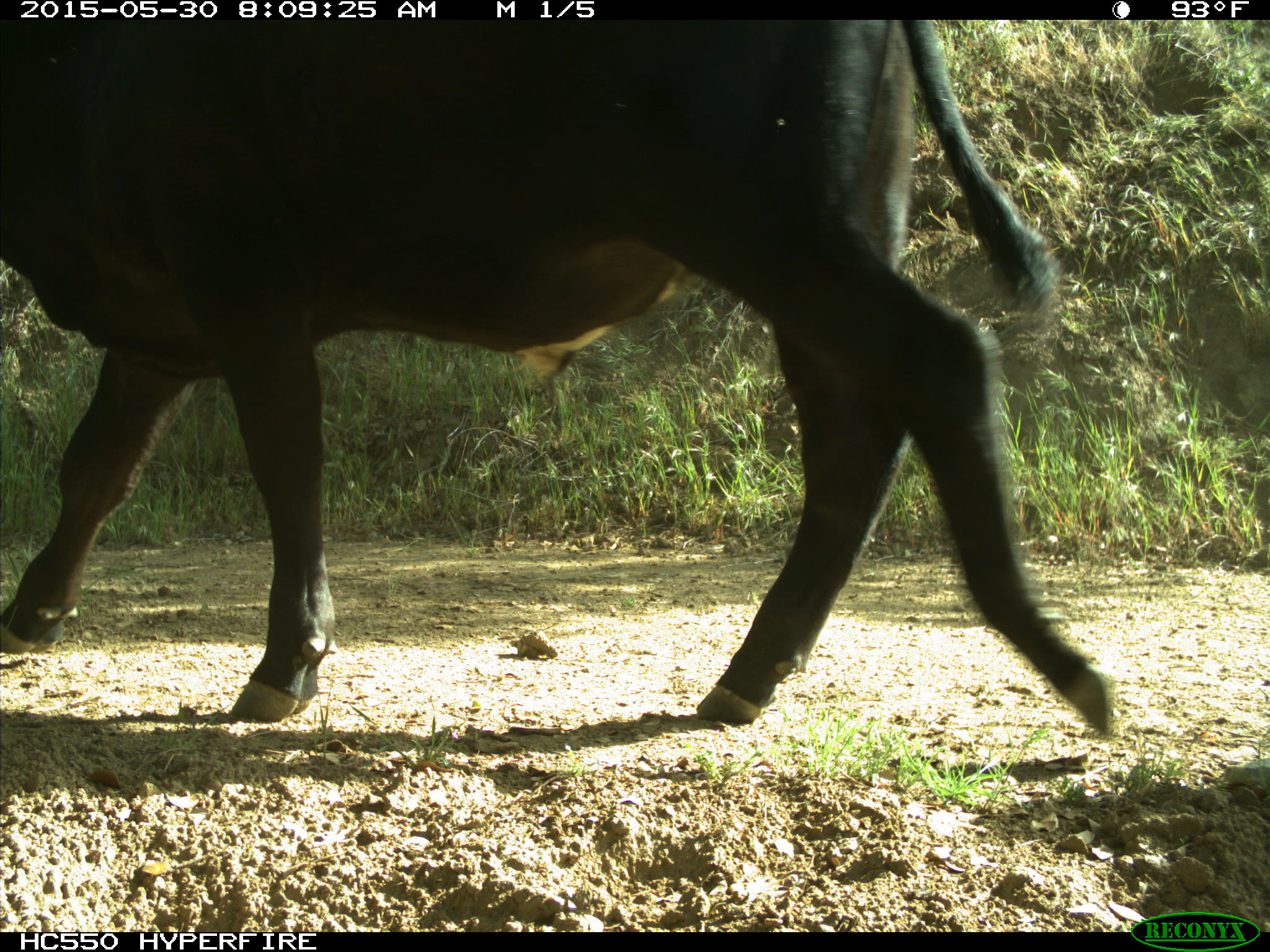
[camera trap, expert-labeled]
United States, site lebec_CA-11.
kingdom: Animalia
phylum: Chordata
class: Mammalia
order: Artiodactyla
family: Bovidae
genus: Bos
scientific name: Bos taurus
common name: domestic cow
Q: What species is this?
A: Bos taurus (domestic cow).